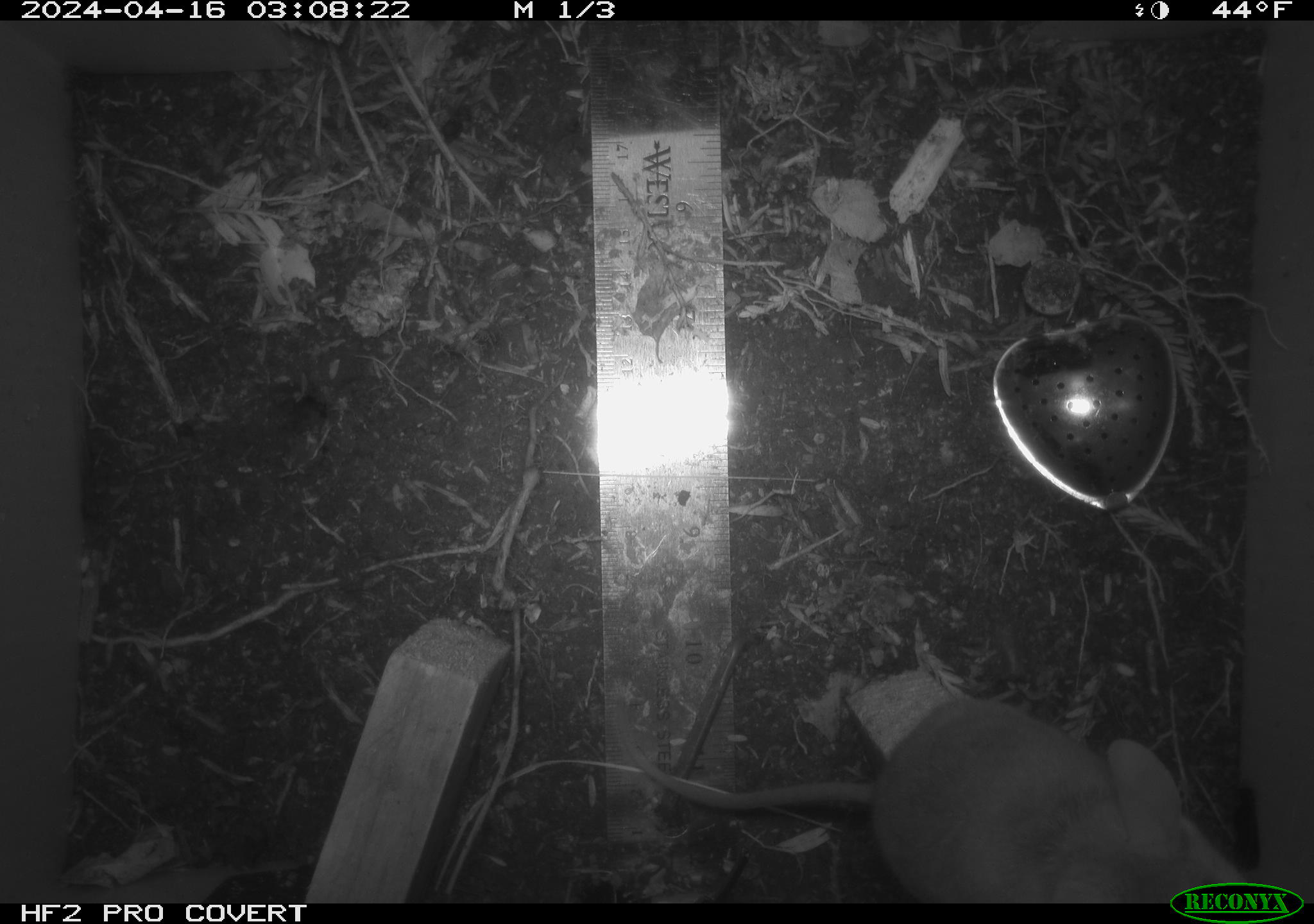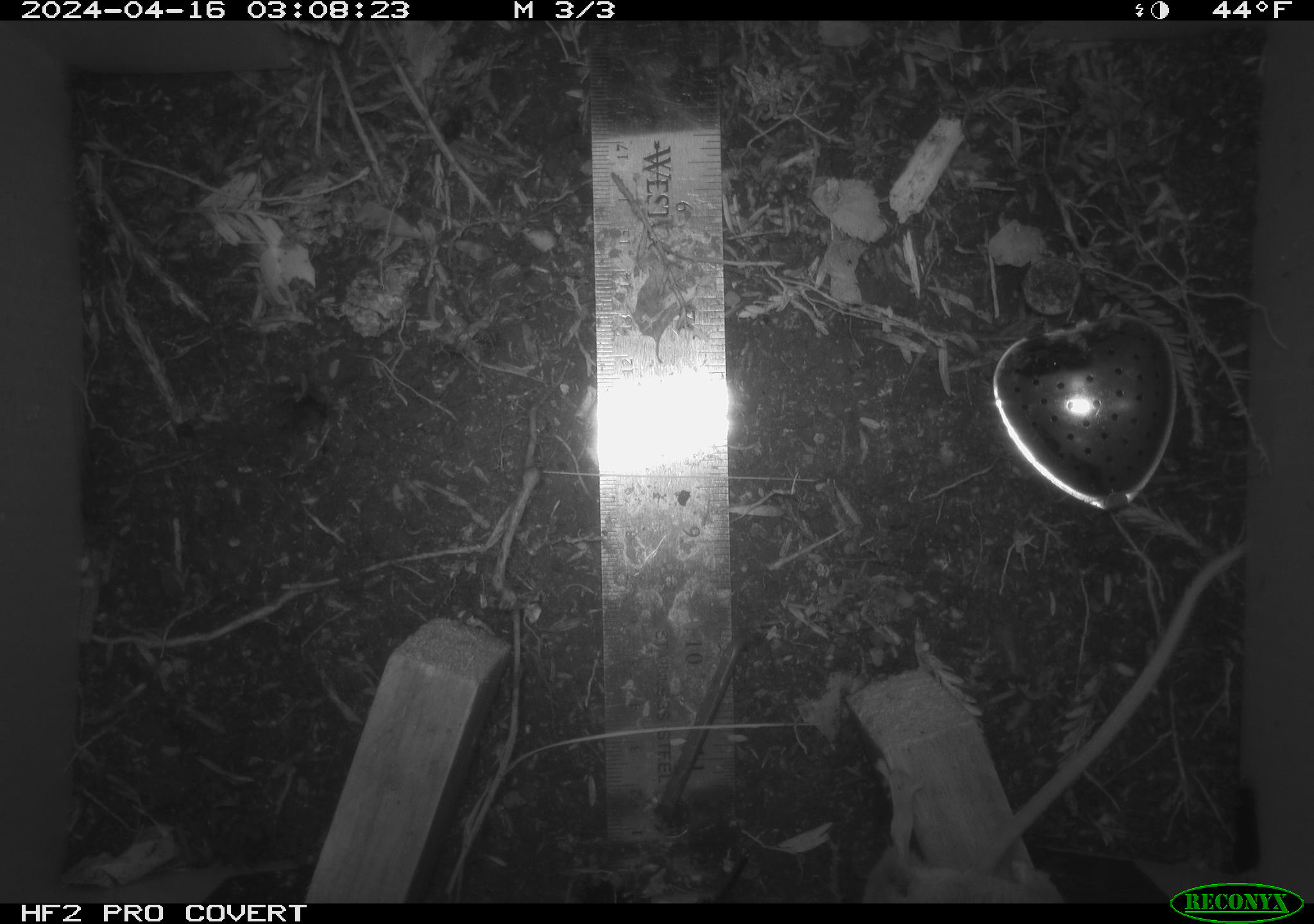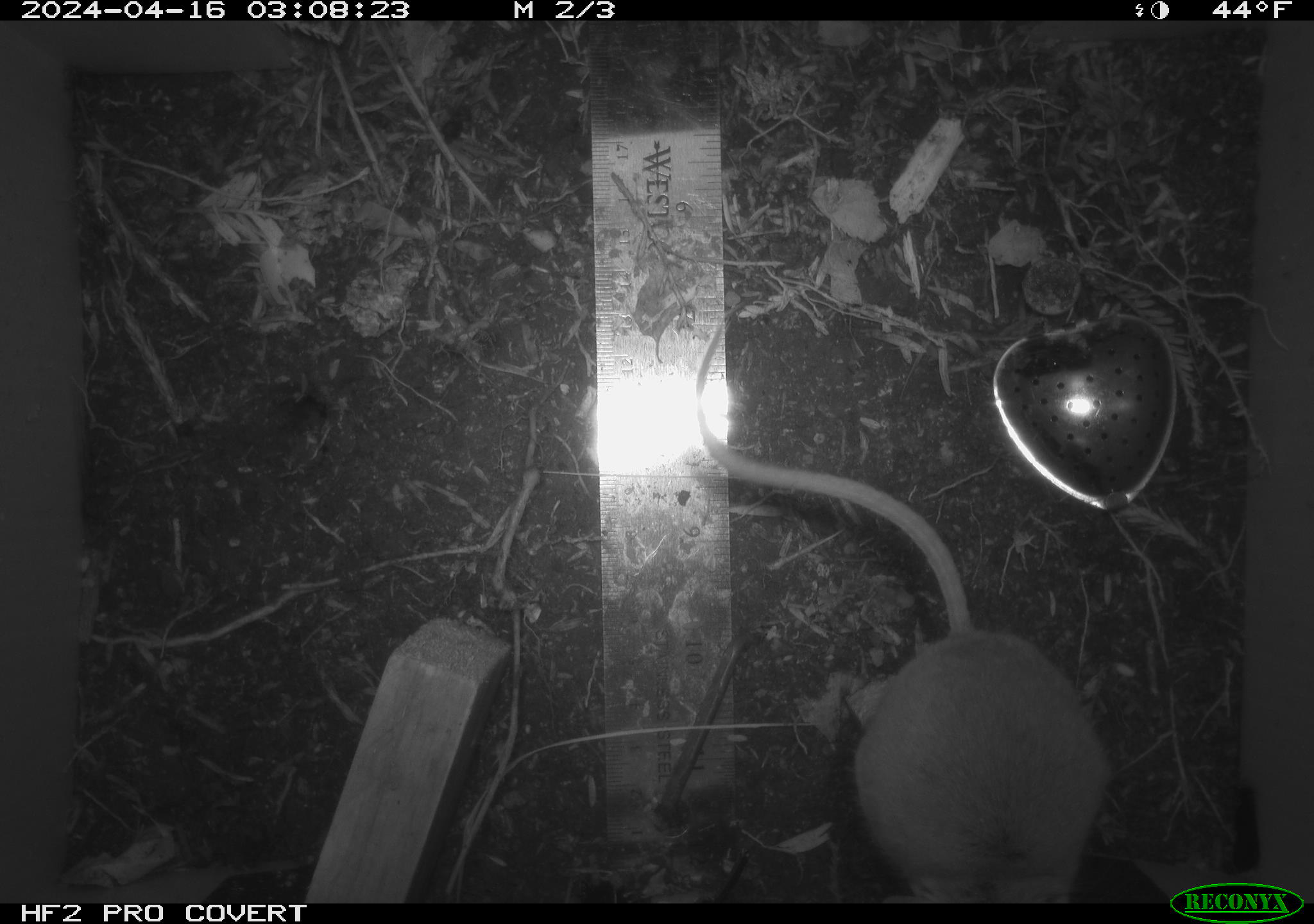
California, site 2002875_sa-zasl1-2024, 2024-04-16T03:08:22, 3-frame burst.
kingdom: Animalia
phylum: Chordata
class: Mammalia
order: Rodentia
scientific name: Rodentia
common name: mouse species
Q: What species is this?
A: Mouse species (Rodentia).